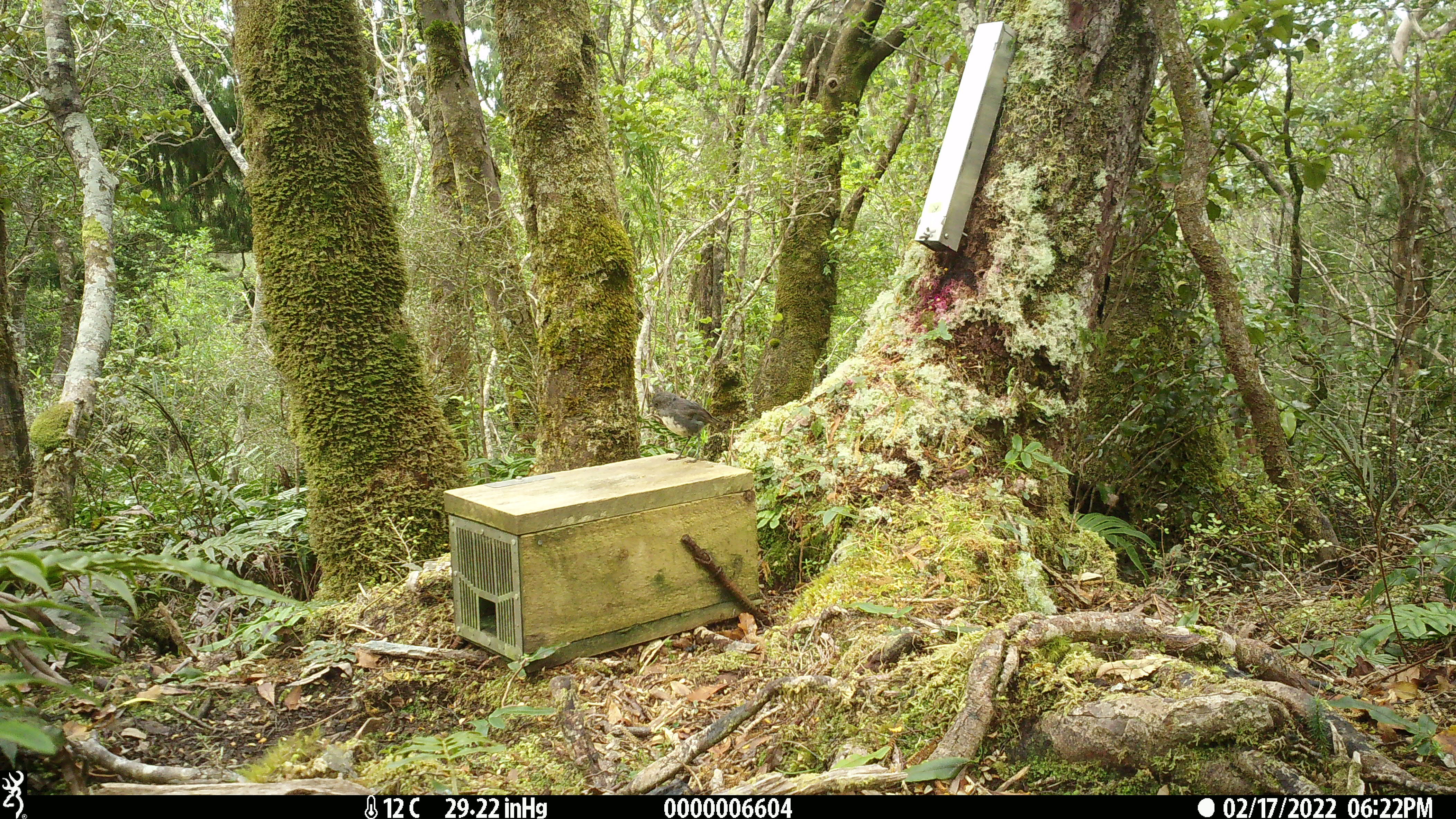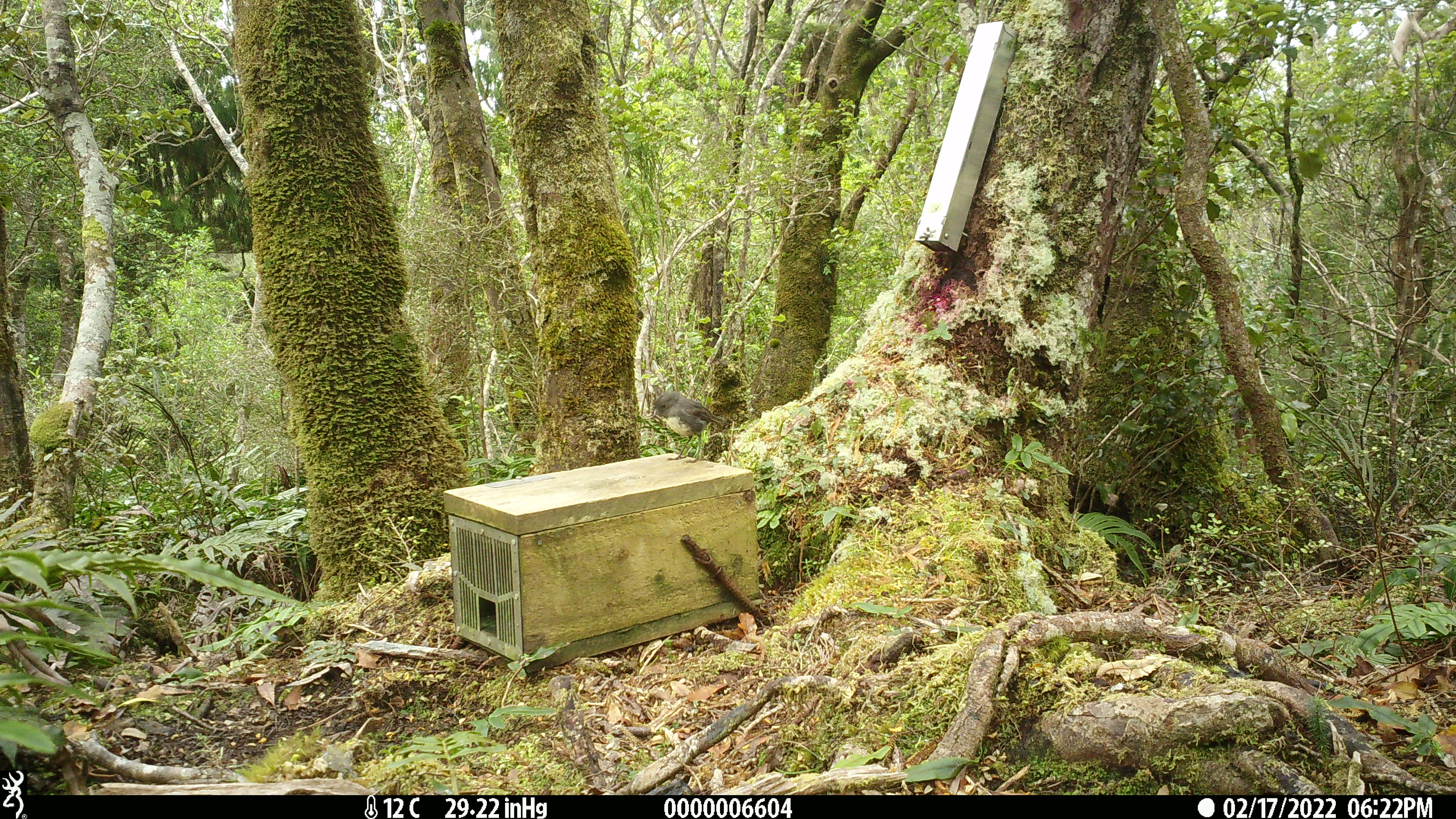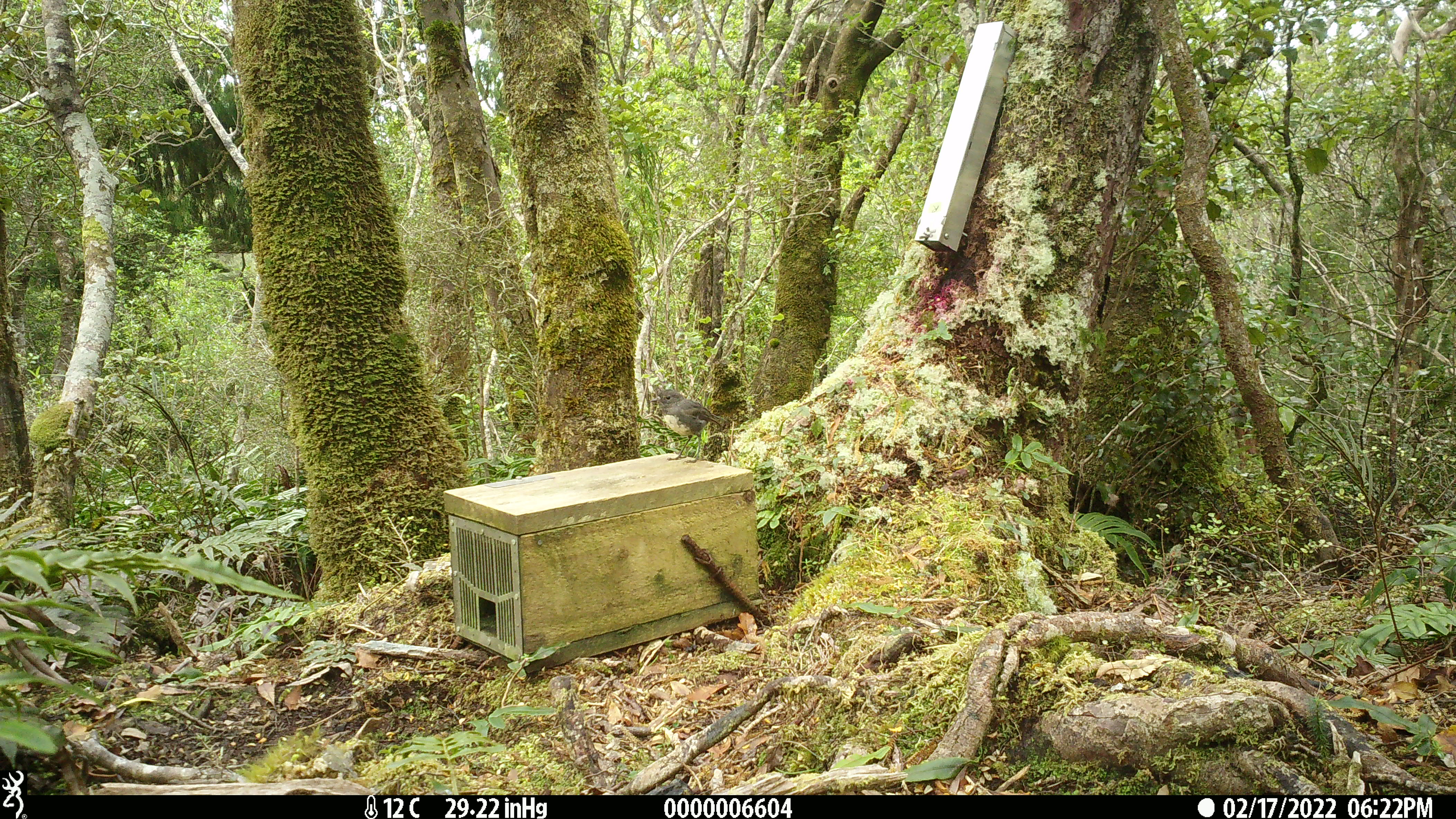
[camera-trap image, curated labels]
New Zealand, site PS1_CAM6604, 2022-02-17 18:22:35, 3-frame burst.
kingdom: Animalia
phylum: Chordata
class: Aves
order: Passeriformes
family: Petroicidae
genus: Petroica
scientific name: Petroica australis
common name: new zealand robin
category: robin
Robin (new zealand robin) (Petroica australis).